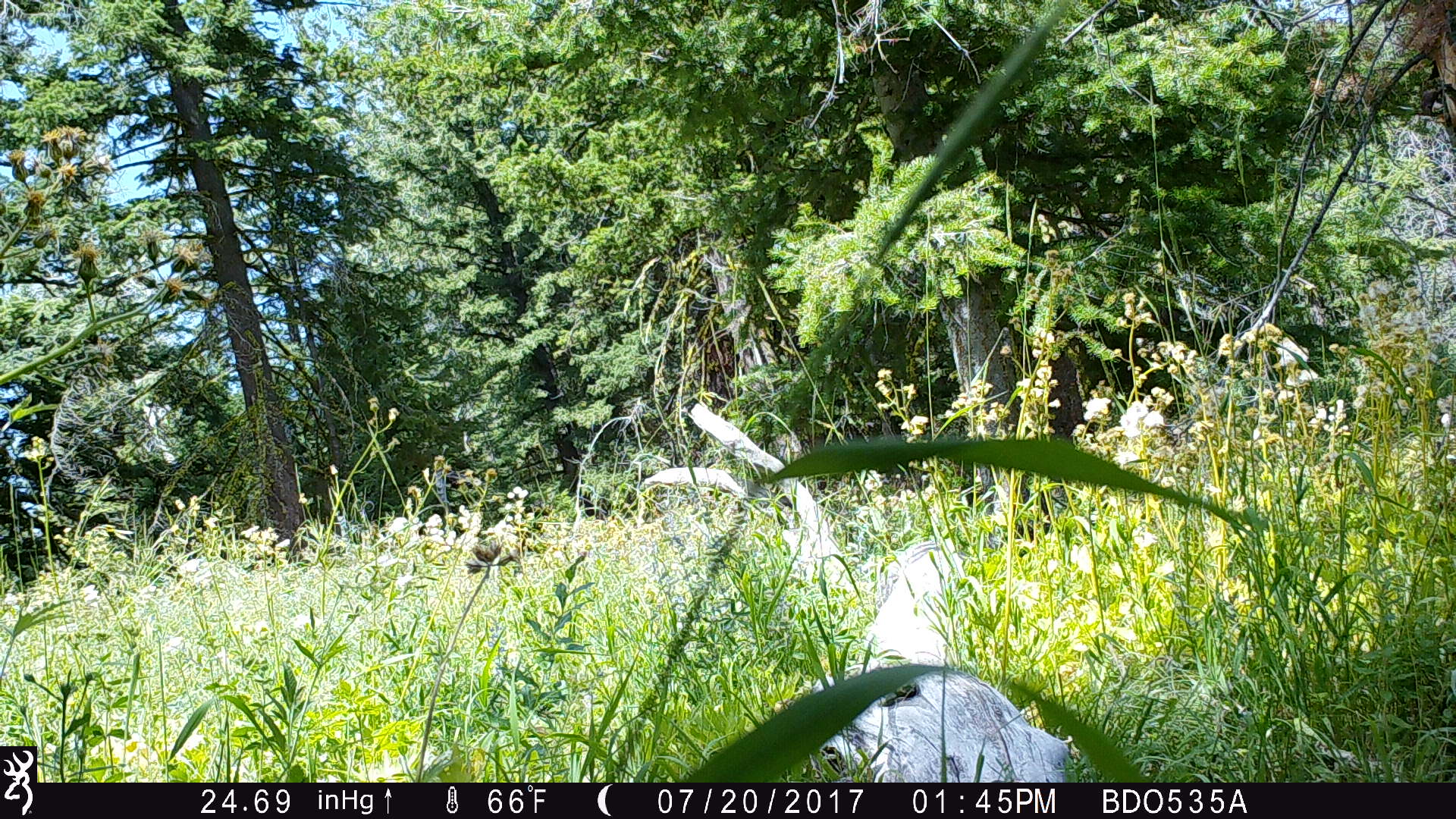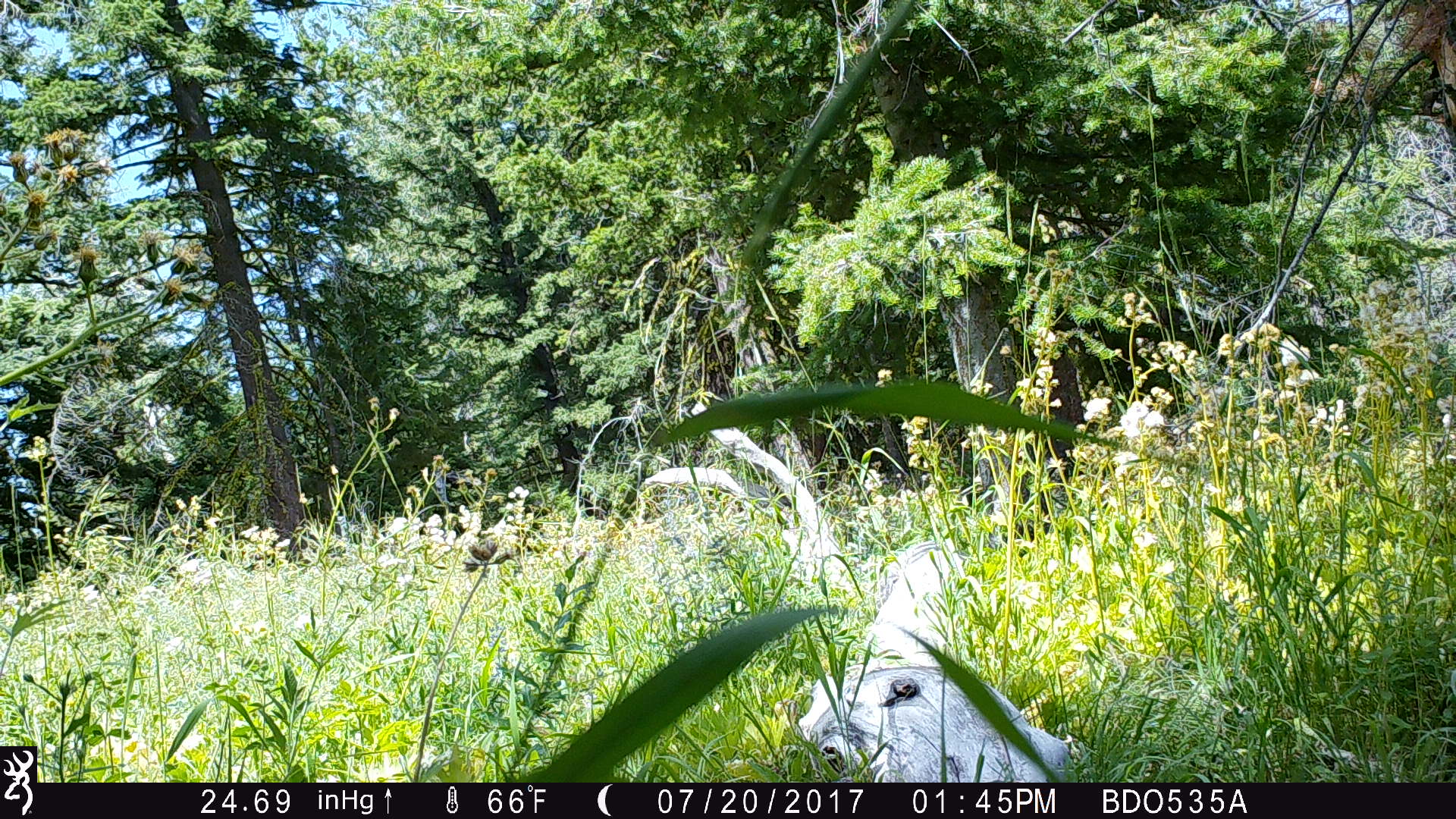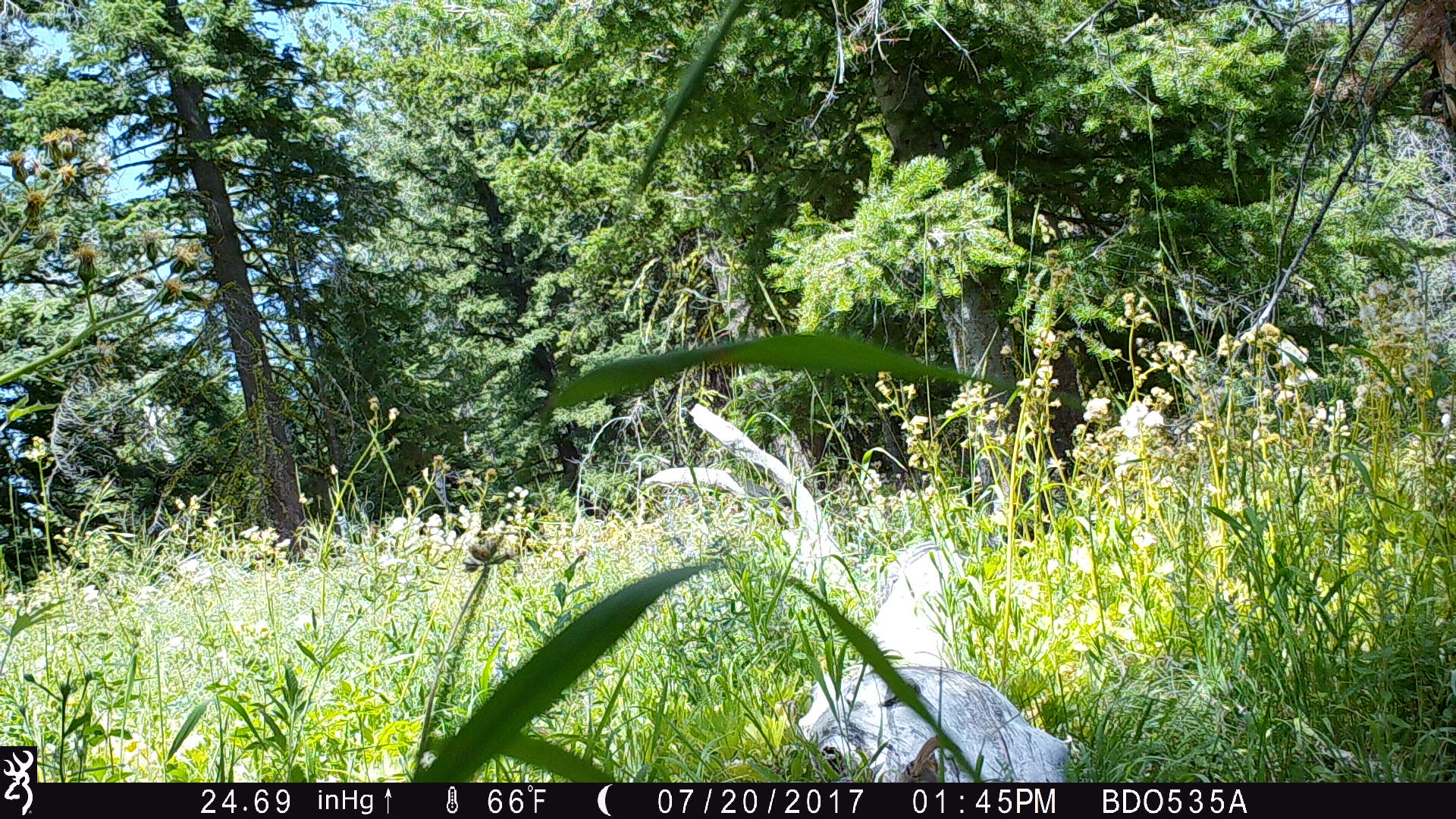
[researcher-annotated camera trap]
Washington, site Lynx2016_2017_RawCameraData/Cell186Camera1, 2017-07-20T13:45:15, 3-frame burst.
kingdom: Animalia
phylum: Chordata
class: Mammalia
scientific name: Mammalia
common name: small mammal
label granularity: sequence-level